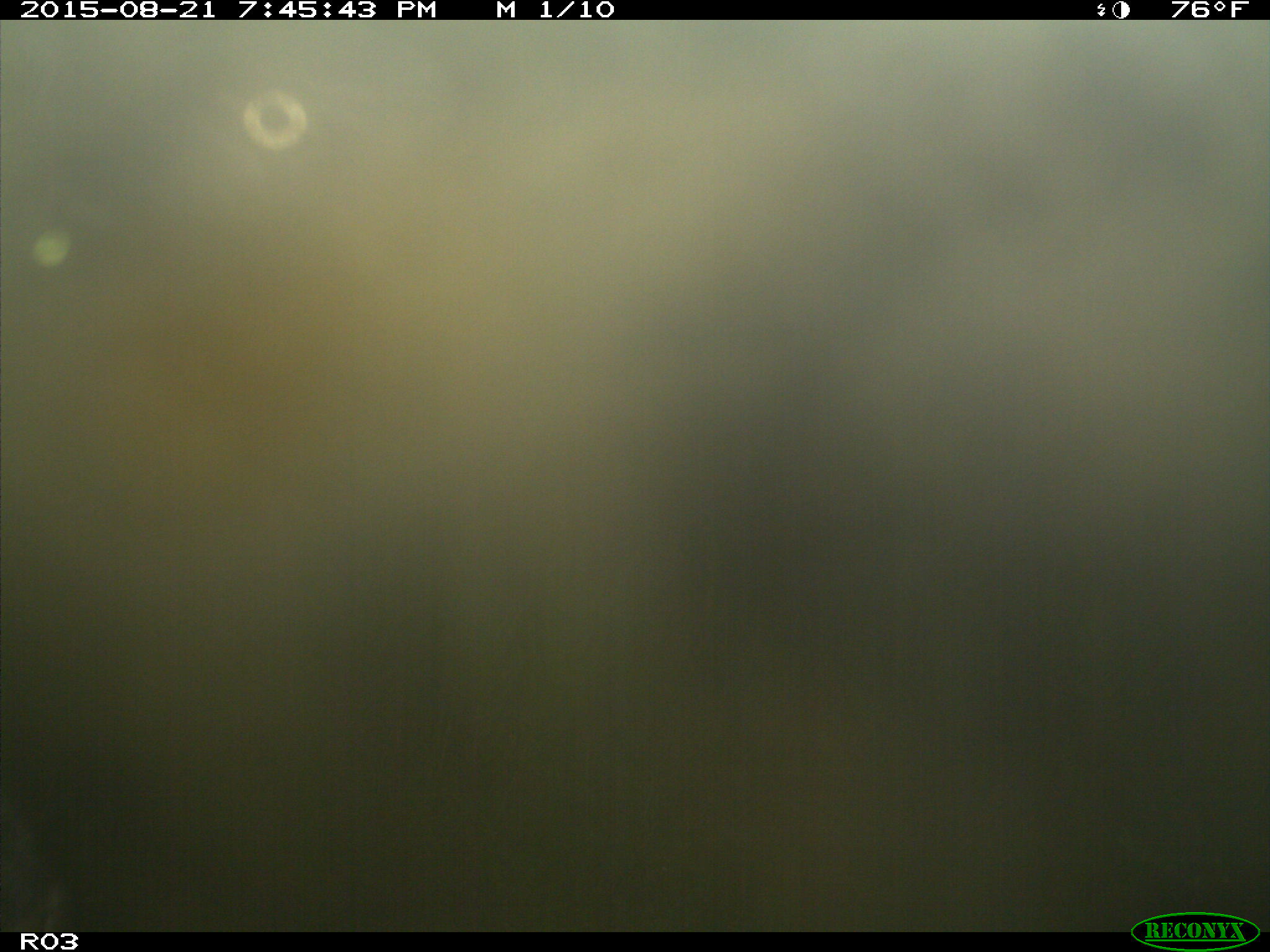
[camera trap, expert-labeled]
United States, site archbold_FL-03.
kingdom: Animalia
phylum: Chordata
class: Mammalia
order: Artiodactyla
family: Bovidae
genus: Bos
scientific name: Bos taurus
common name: domestic cow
Bos taurus (domestic cow).